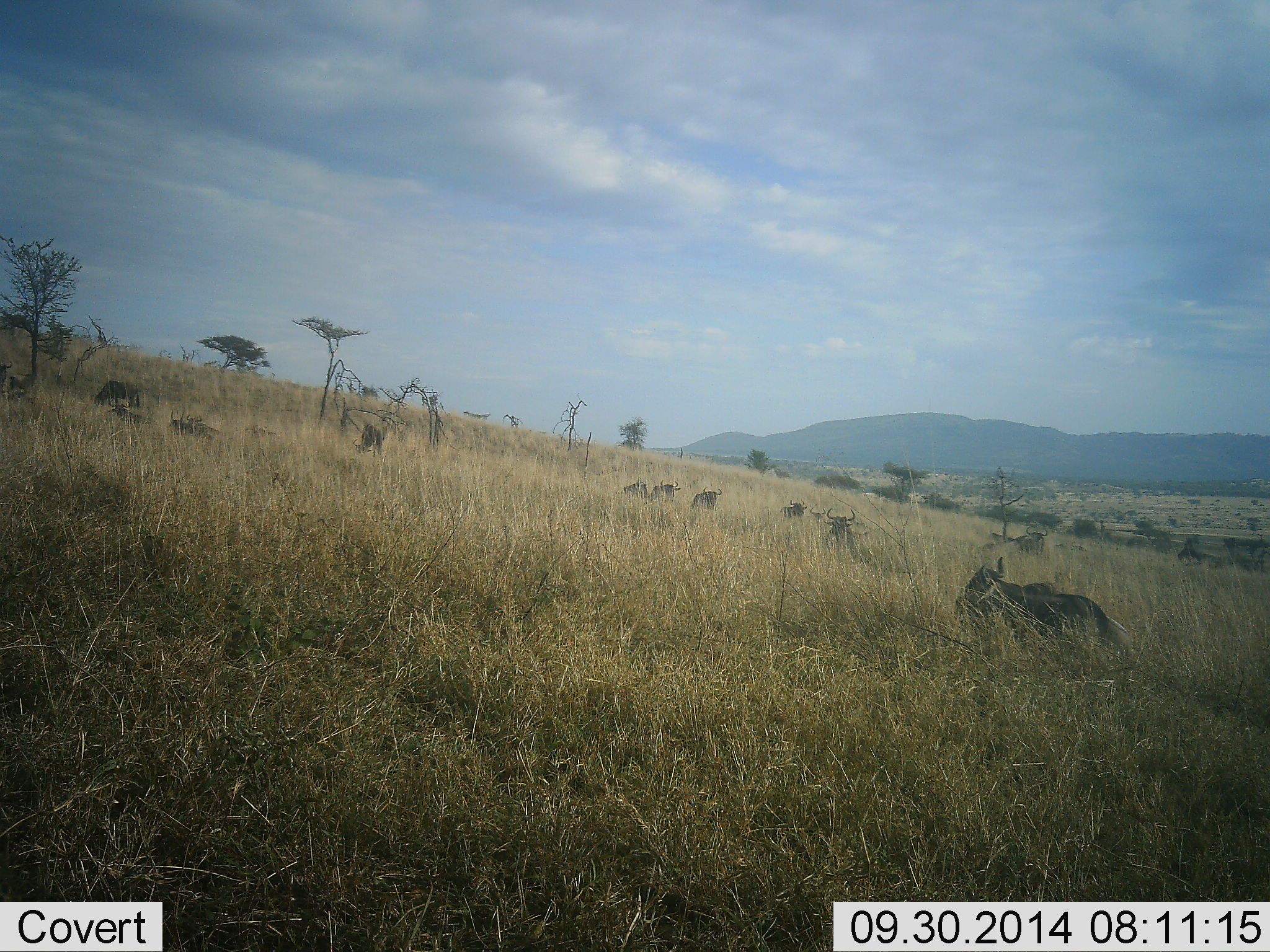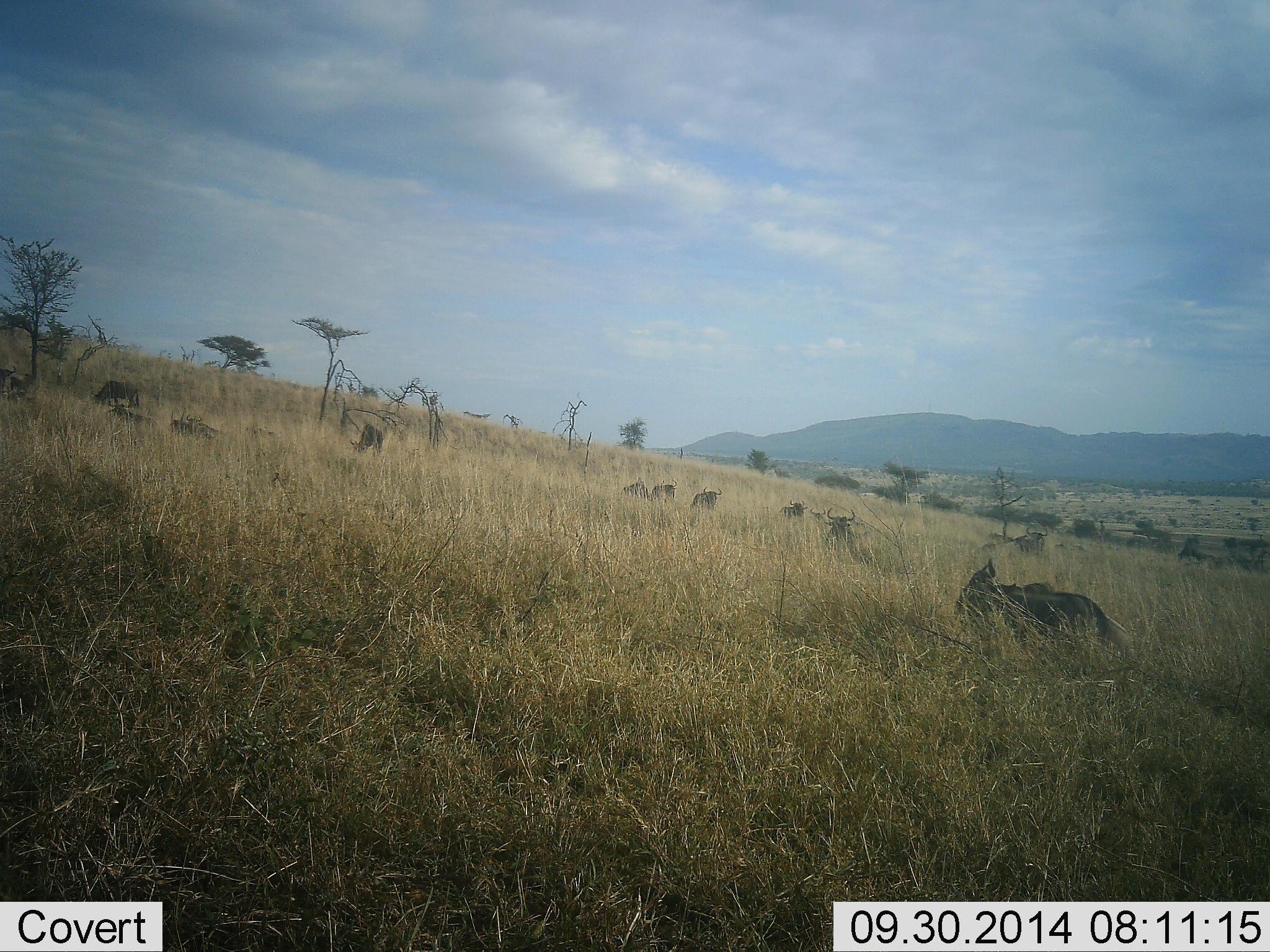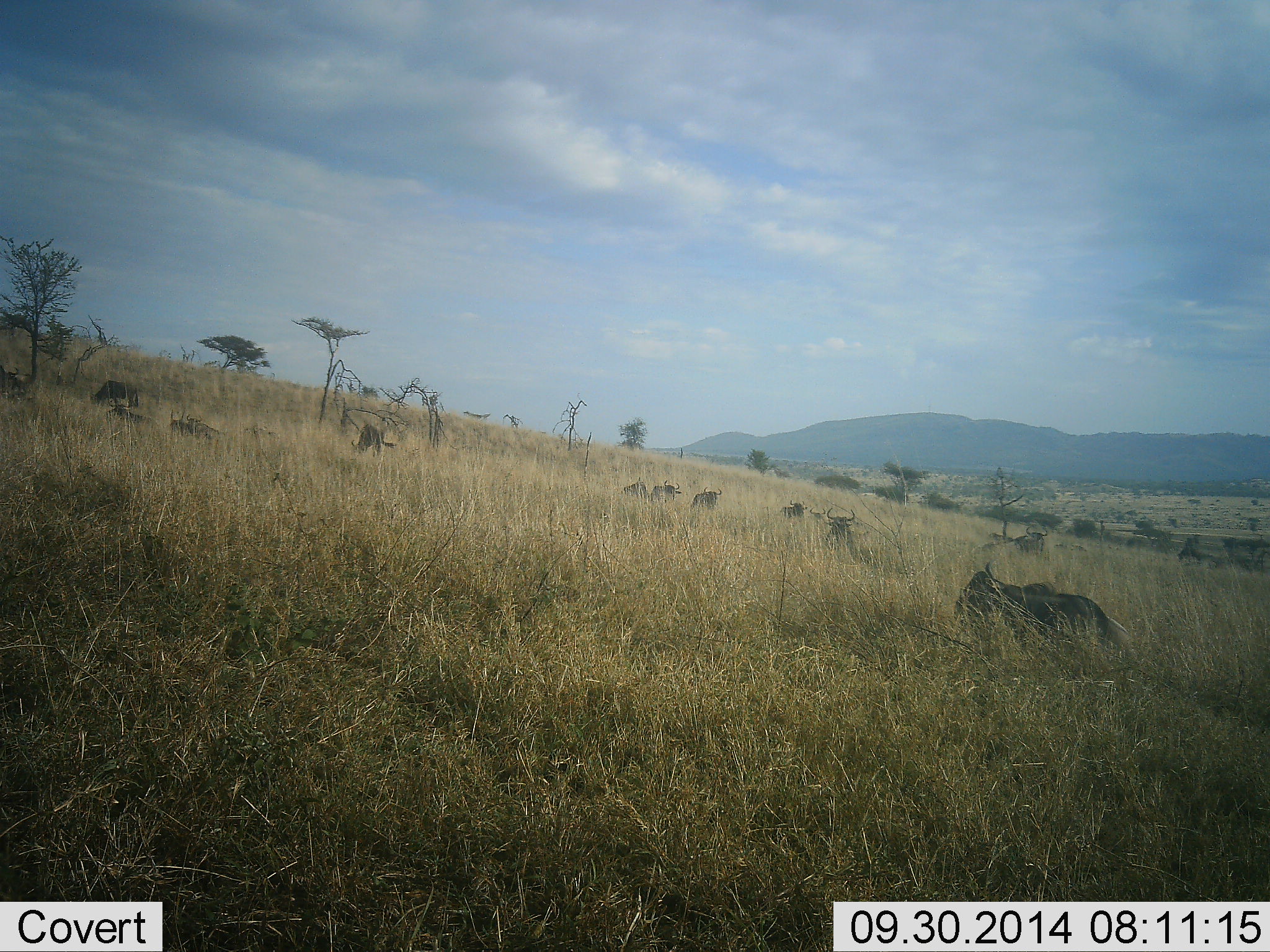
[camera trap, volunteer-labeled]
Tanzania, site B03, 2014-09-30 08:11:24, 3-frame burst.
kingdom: Animalia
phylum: Chordata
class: Mammalia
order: Artiodactyla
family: Bovidae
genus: Connochaetes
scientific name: Connochaetes taurinus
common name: blue wildebeest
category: wildebeest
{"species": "wildebeest (blue wildebeest) (Connochaetes taurinus)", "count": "10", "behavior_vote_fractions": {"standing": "20%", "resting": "60%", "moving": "0%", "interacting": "0%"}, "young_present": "0%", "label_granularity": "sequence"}